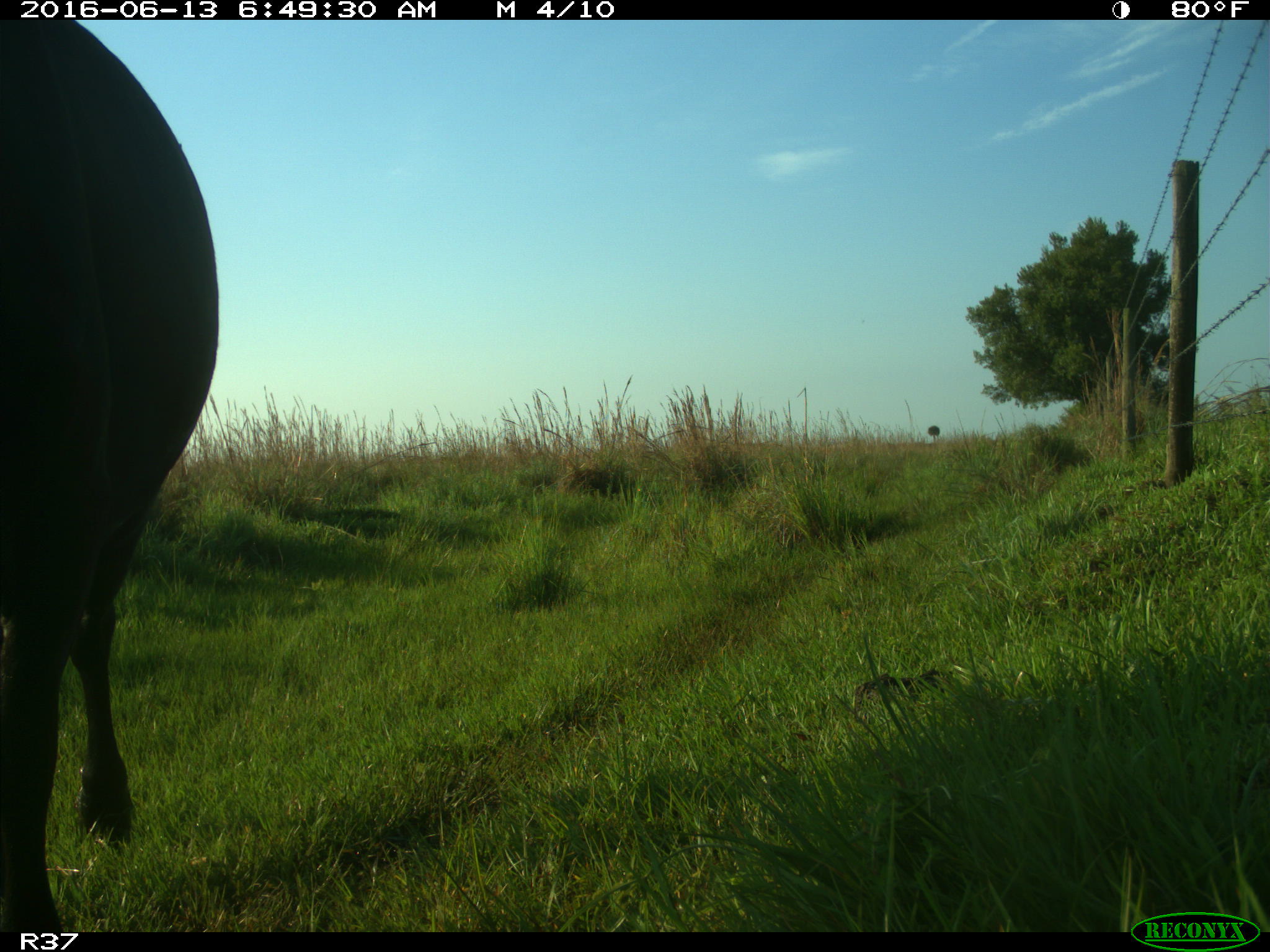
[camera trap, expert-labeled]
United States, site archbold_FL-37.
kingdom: Animalia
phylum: Chordata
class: Mammalia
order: Artiodactyla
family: Bovidae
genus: Bos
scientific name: Bos taurus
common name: domestic cow